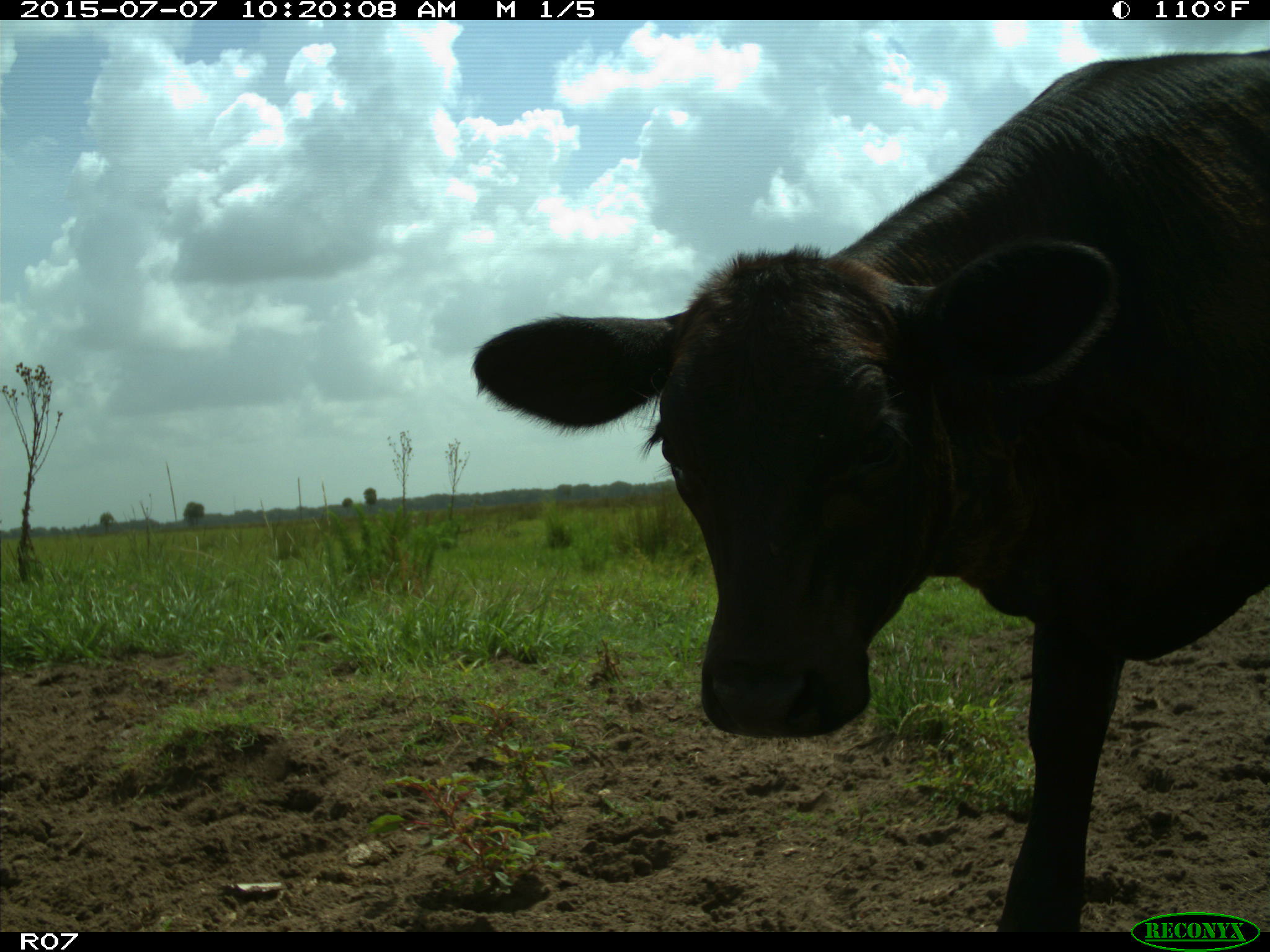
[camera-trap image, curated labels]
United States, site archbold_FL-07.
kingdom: Animalia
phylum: Chordata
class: Mammalia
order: Artiodactyla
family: Bovidae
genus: Bos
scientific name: Bos taurus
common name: domestic cow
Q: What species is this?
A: Bos taurus (domestic cow).